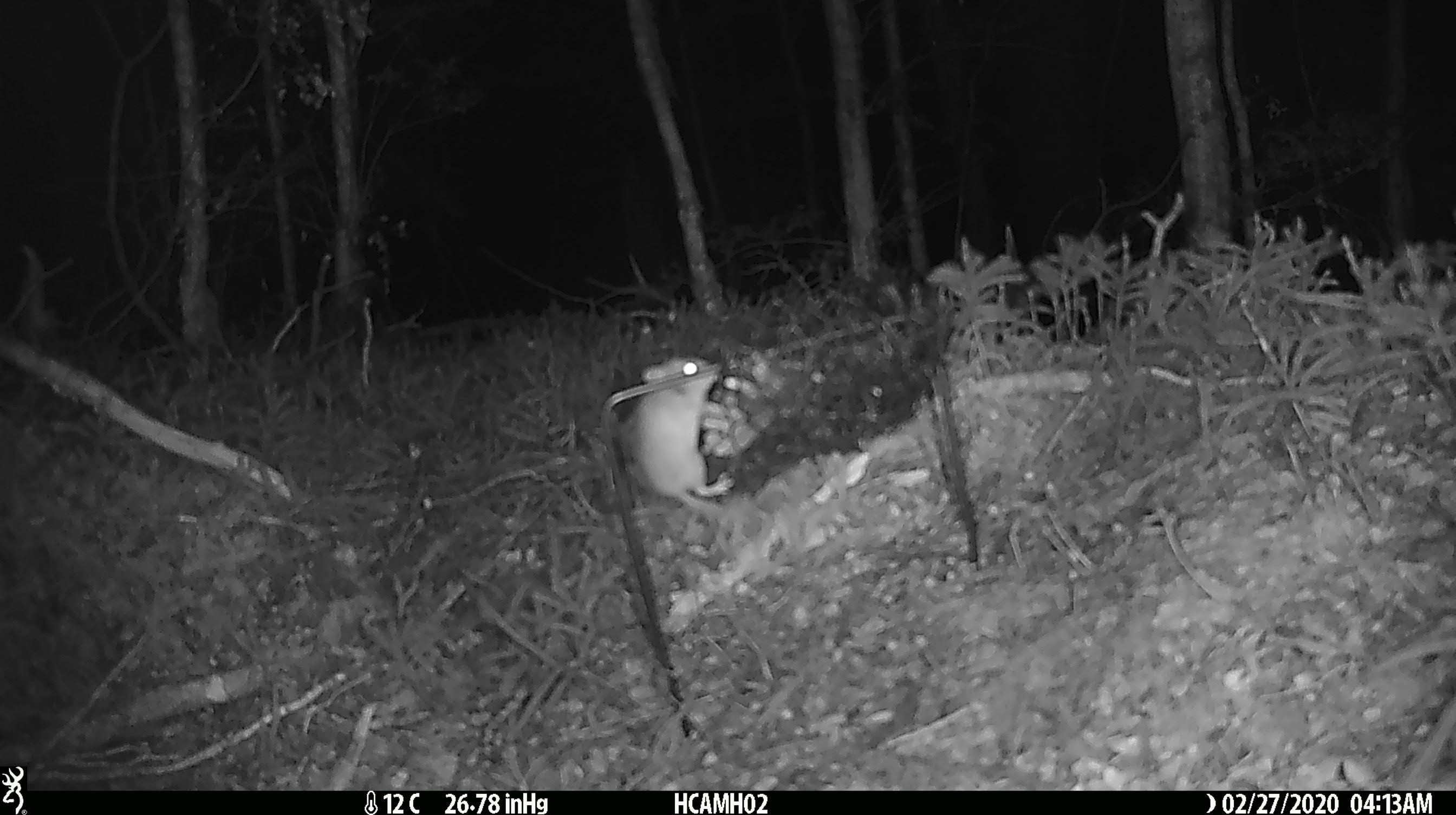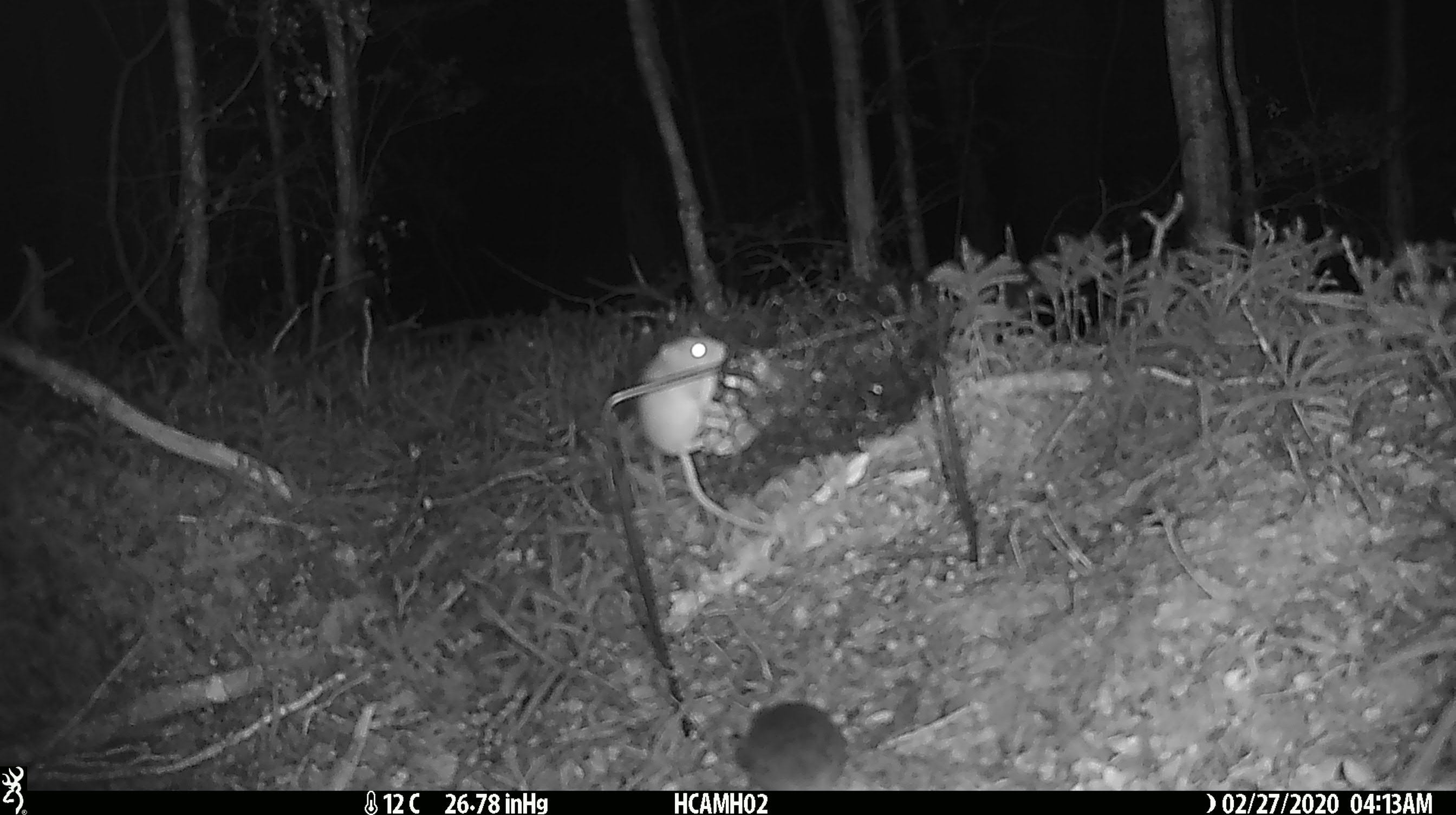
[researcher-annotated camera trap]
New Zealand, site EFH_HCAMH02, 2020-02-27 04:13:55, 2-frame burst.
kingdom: Animalia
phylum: Chordata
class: Mammalia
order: Rodentia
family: Muridae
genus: Mus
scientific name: Mus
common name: mouse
Mouse (Mus).